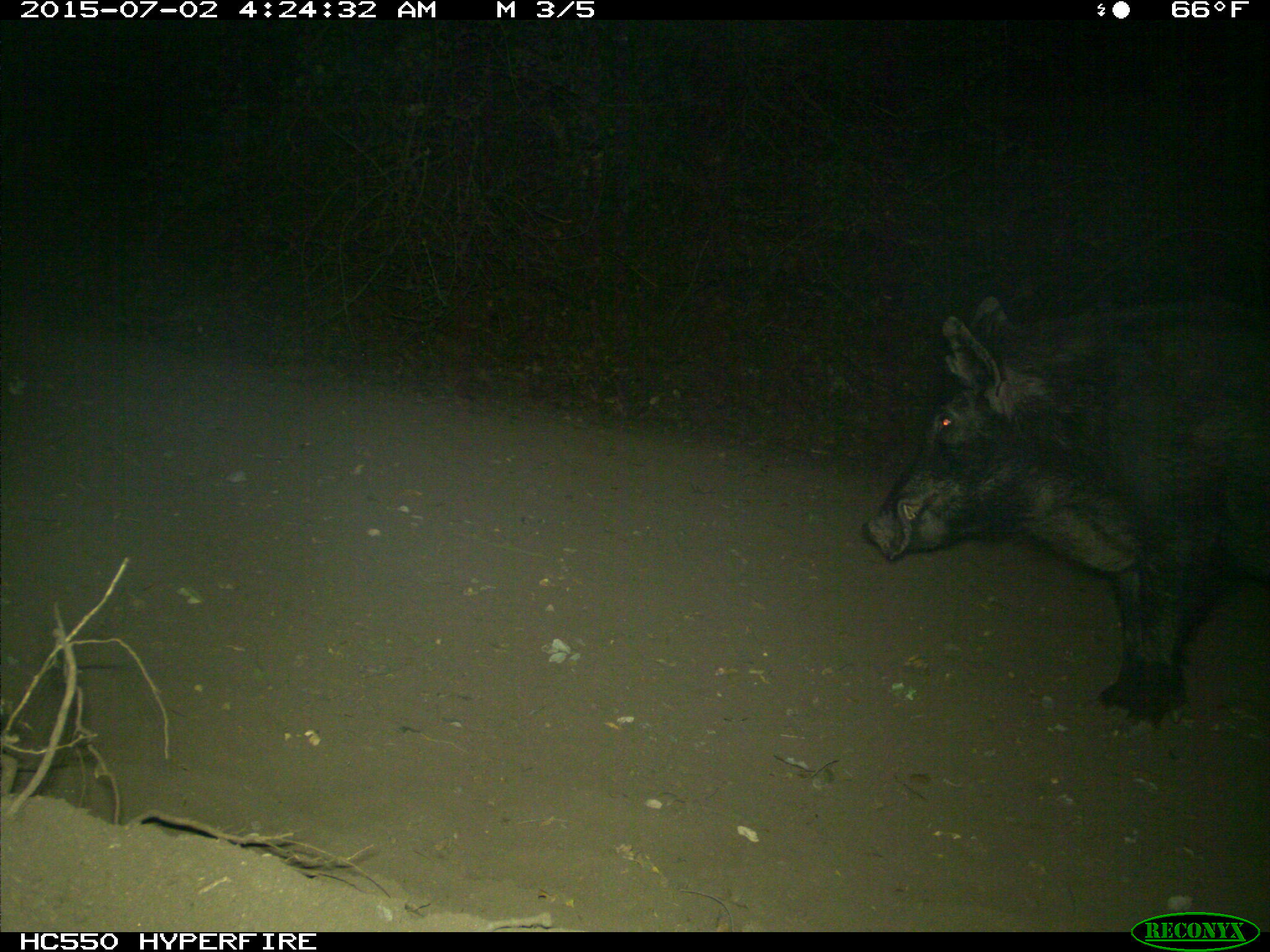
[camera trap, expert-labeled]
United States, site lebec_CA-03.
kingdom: Animalia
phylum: Chordata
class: Mammalia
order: Artiodactyla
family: Suidae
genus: Sus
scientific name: Sus scrofa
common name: wild boar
Sus scrofa (wild boar).